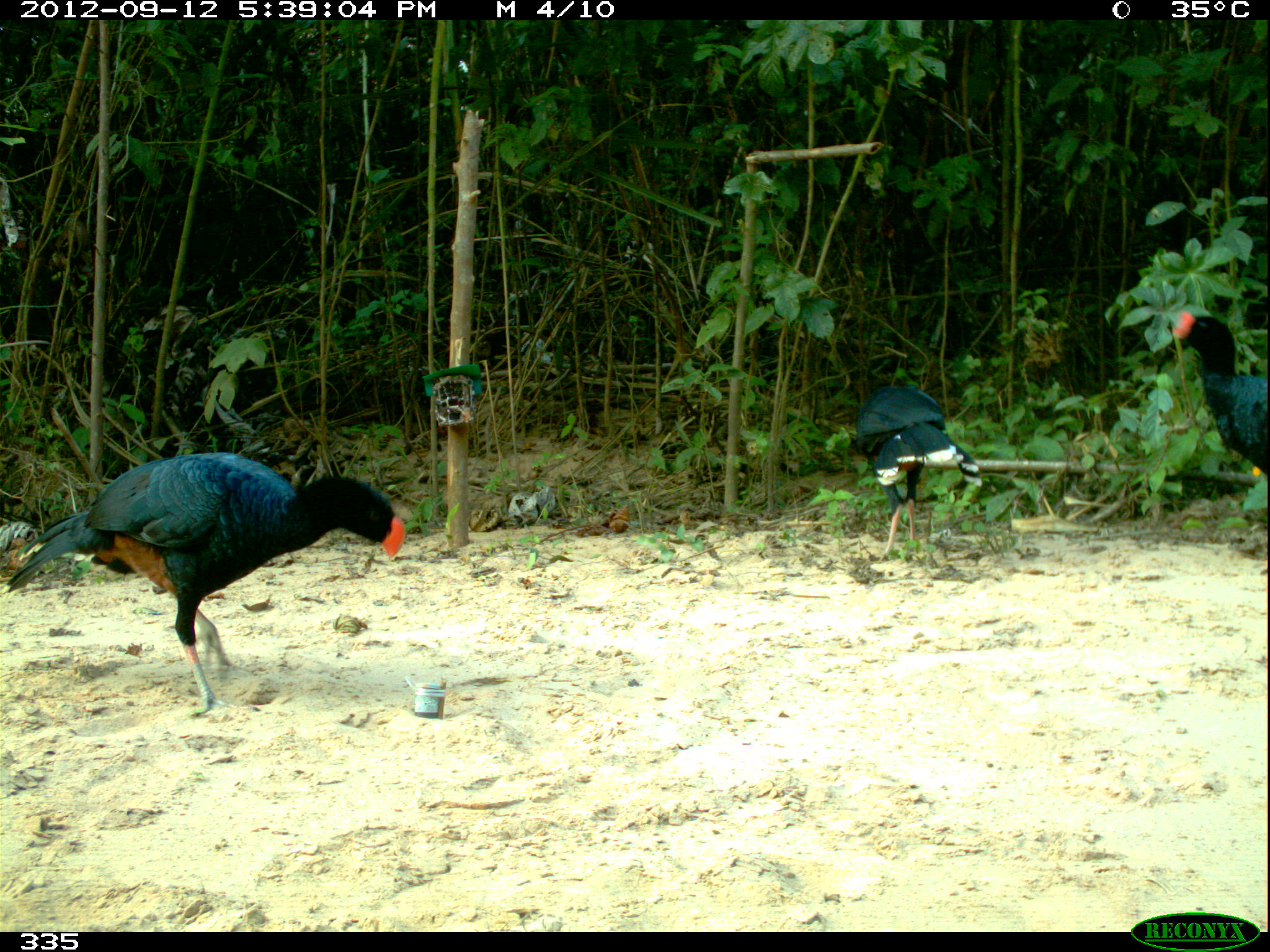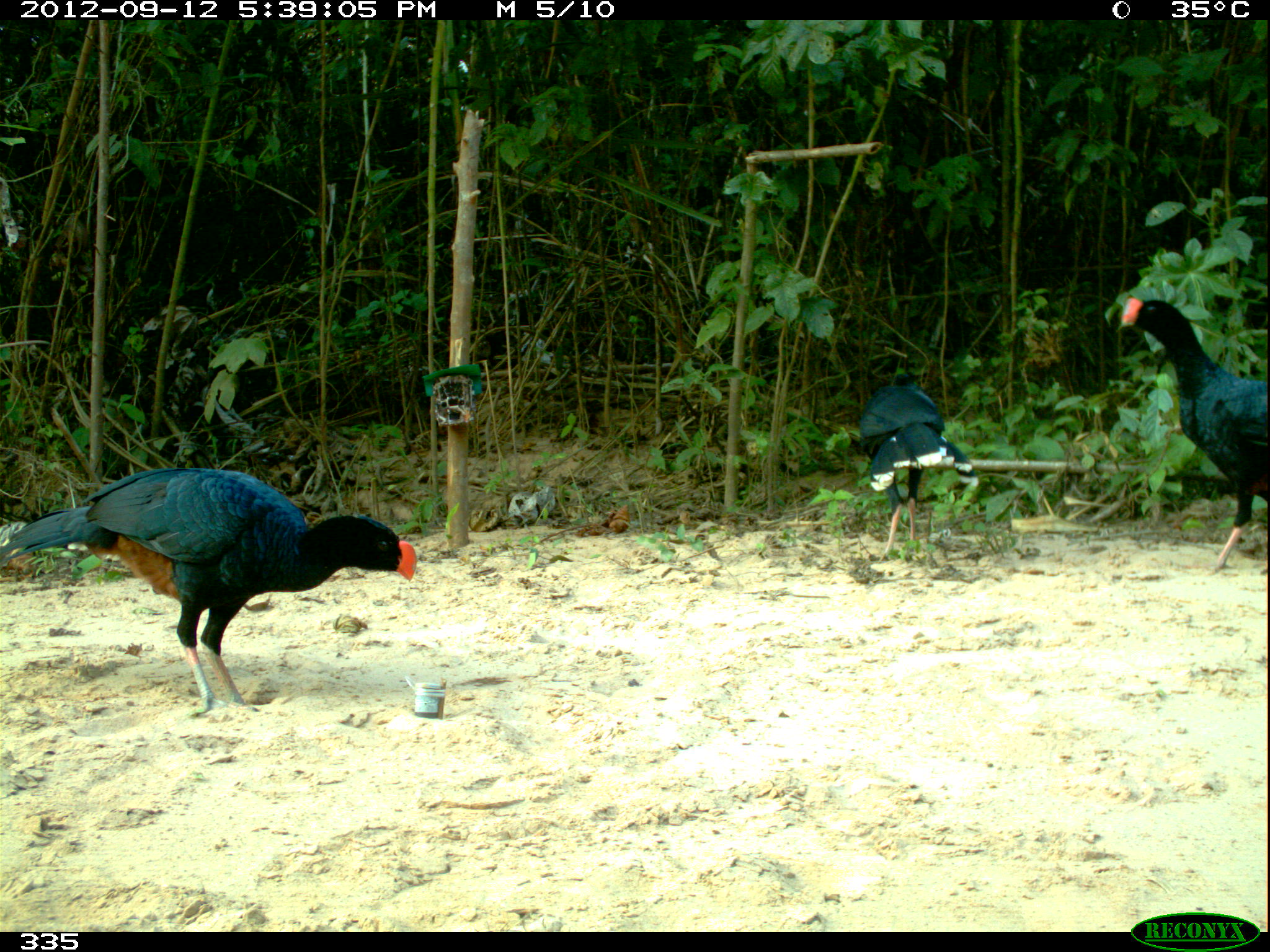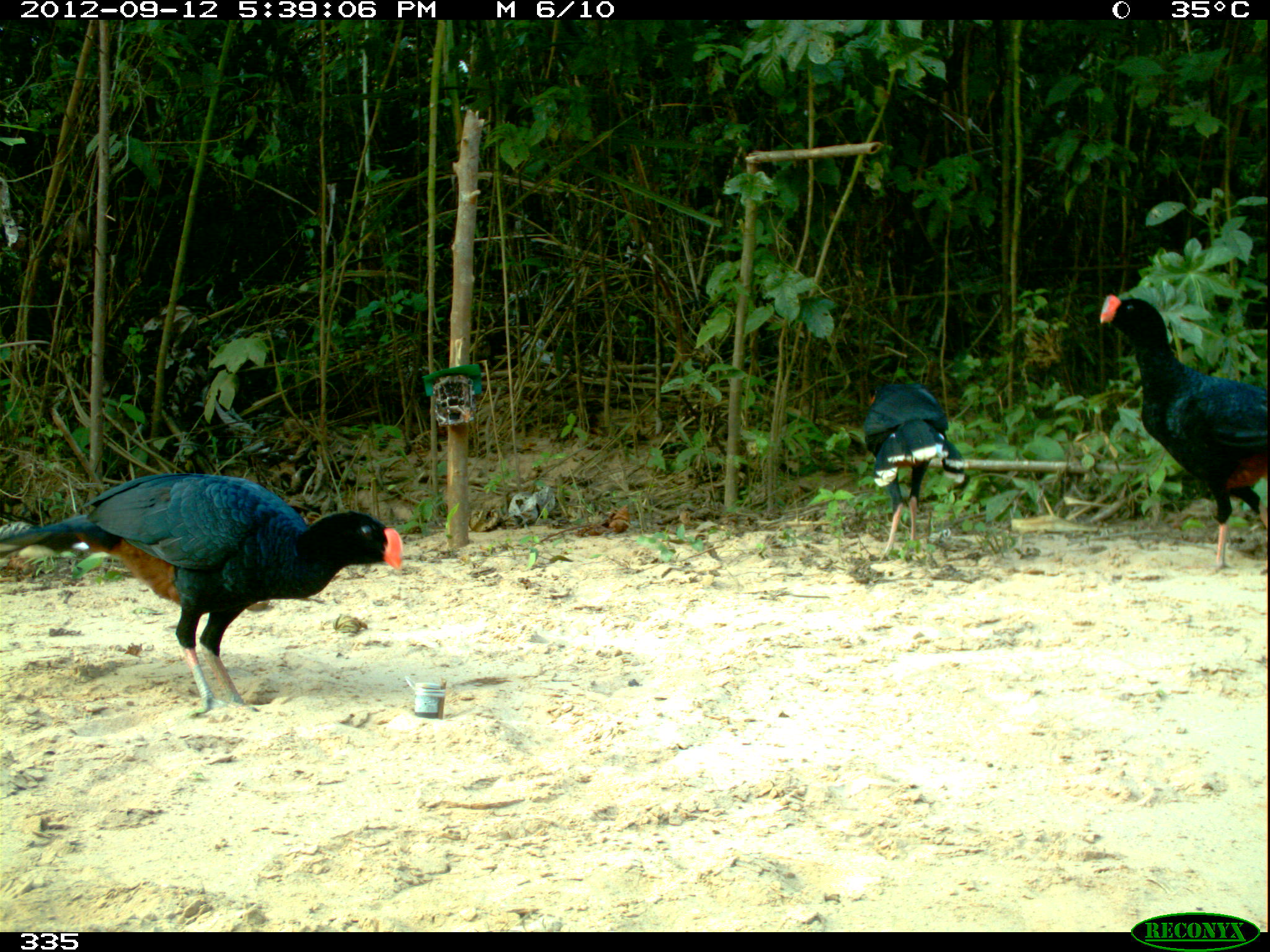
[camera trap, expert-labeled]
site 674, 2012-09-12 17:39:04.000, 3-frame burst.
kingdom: Animalia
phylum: Chordata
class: Aves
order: Galliformes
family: Cracidae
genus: Mitu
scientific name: Mitu tuberosum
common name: razor-billed curassow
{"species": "Mitu tuberosum (razor-billed curassow)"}